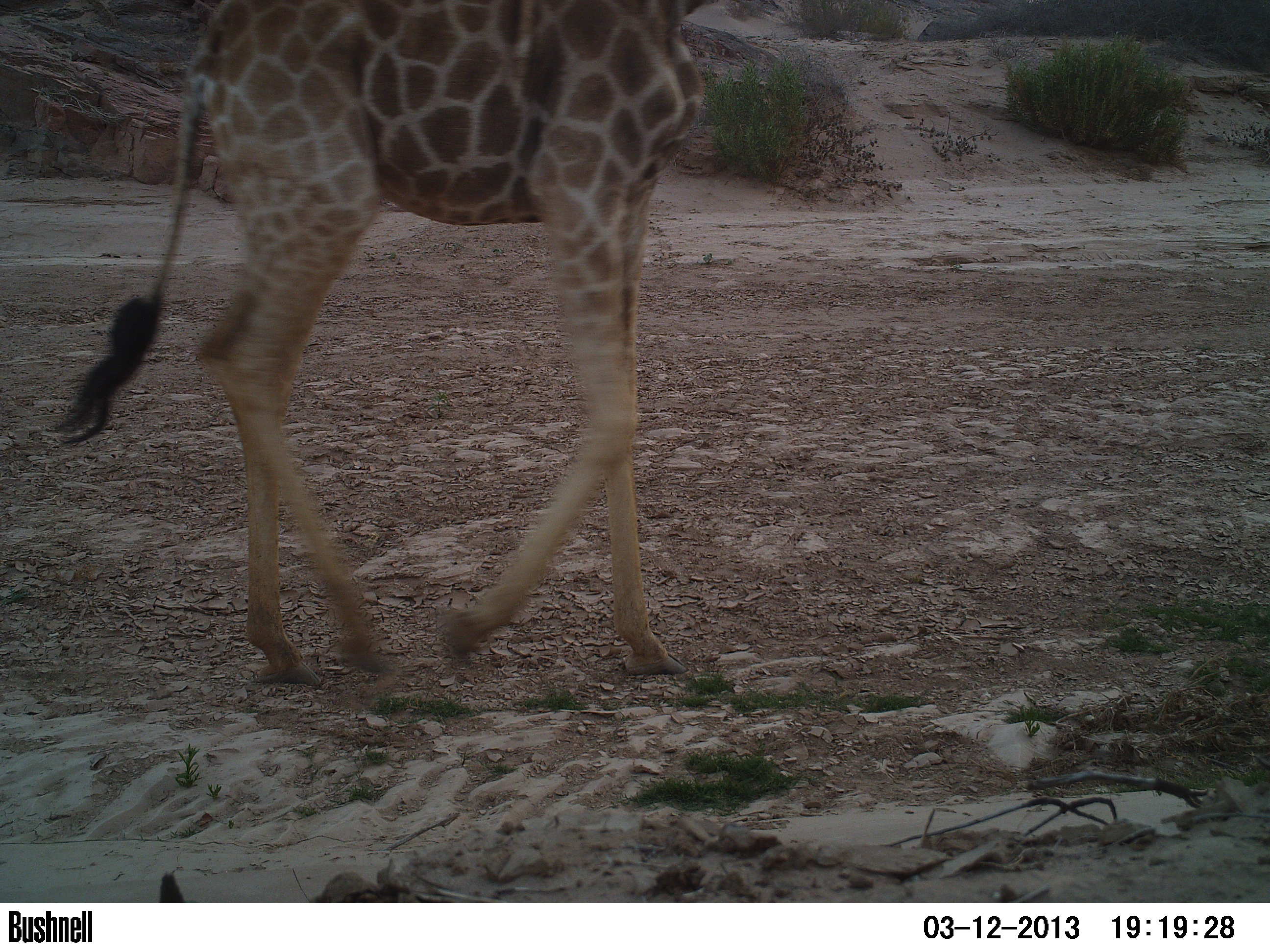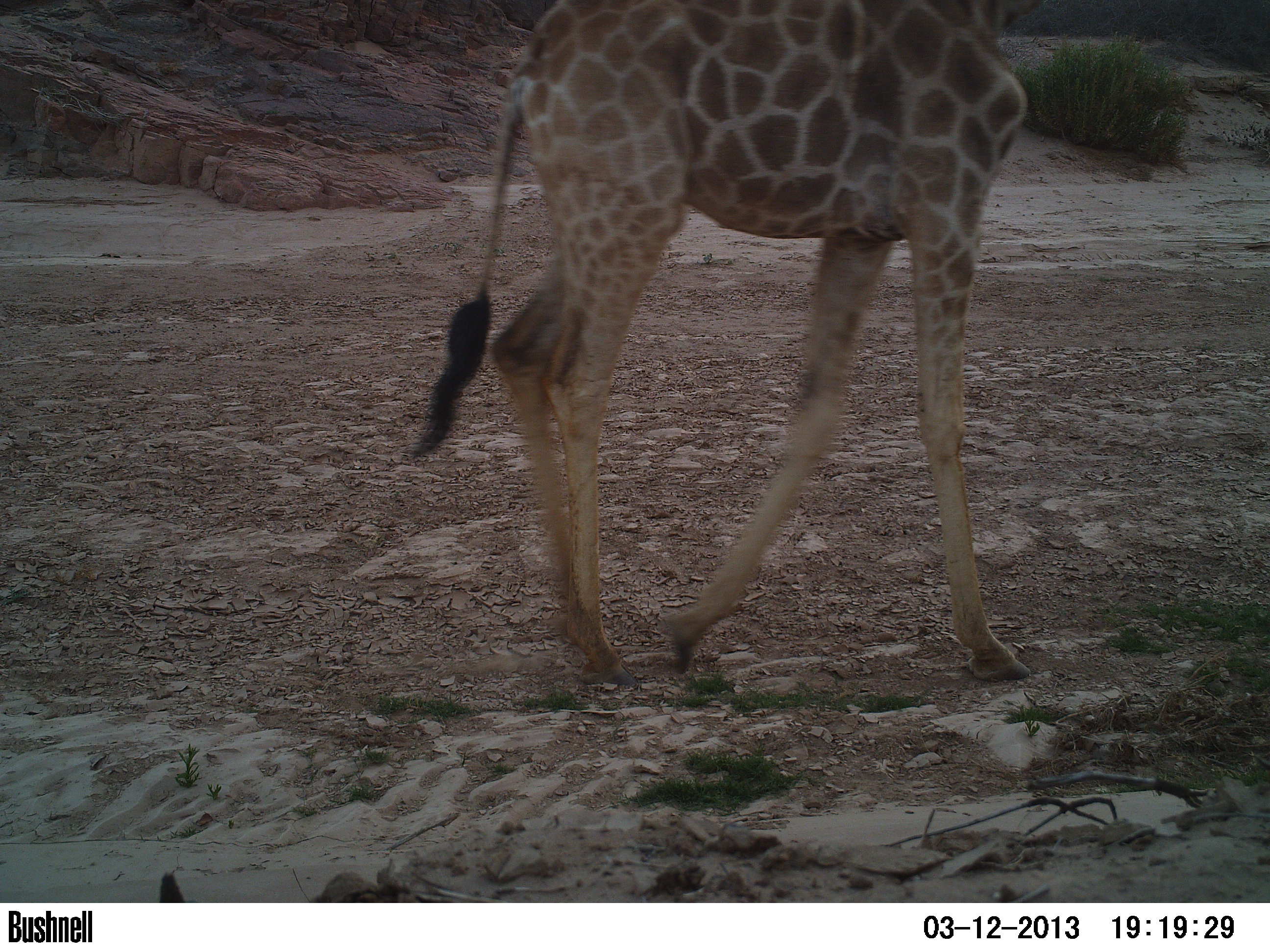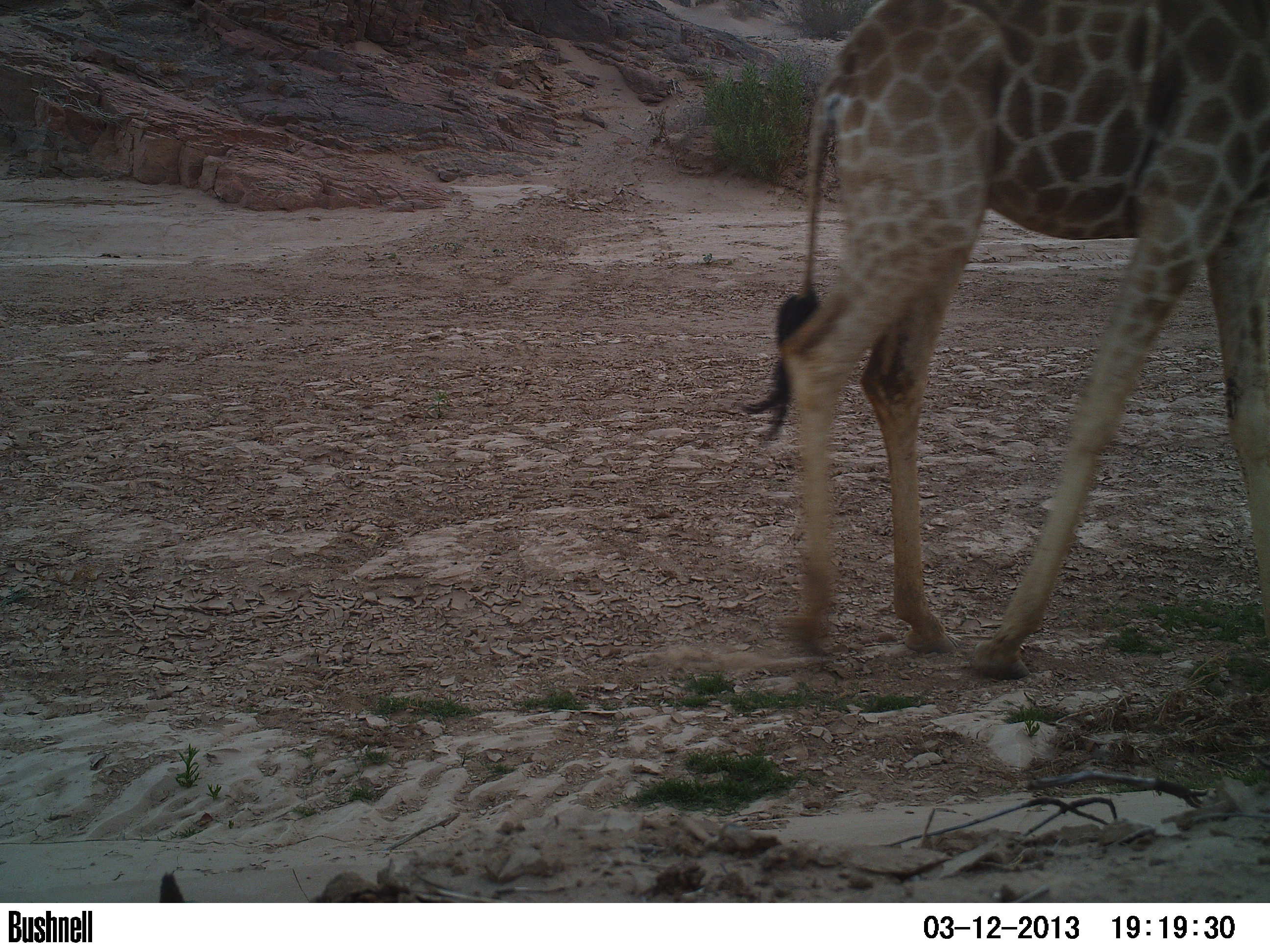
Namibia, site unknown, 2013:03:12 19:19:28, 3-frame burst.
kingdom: Animalia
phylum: Chordata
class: Mammalia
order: Artiodactyla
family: Giraffidae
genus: Giraffa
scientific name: Giraffa camelopardalis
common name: giraffe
Giraffa camelopardalis (giraffe).